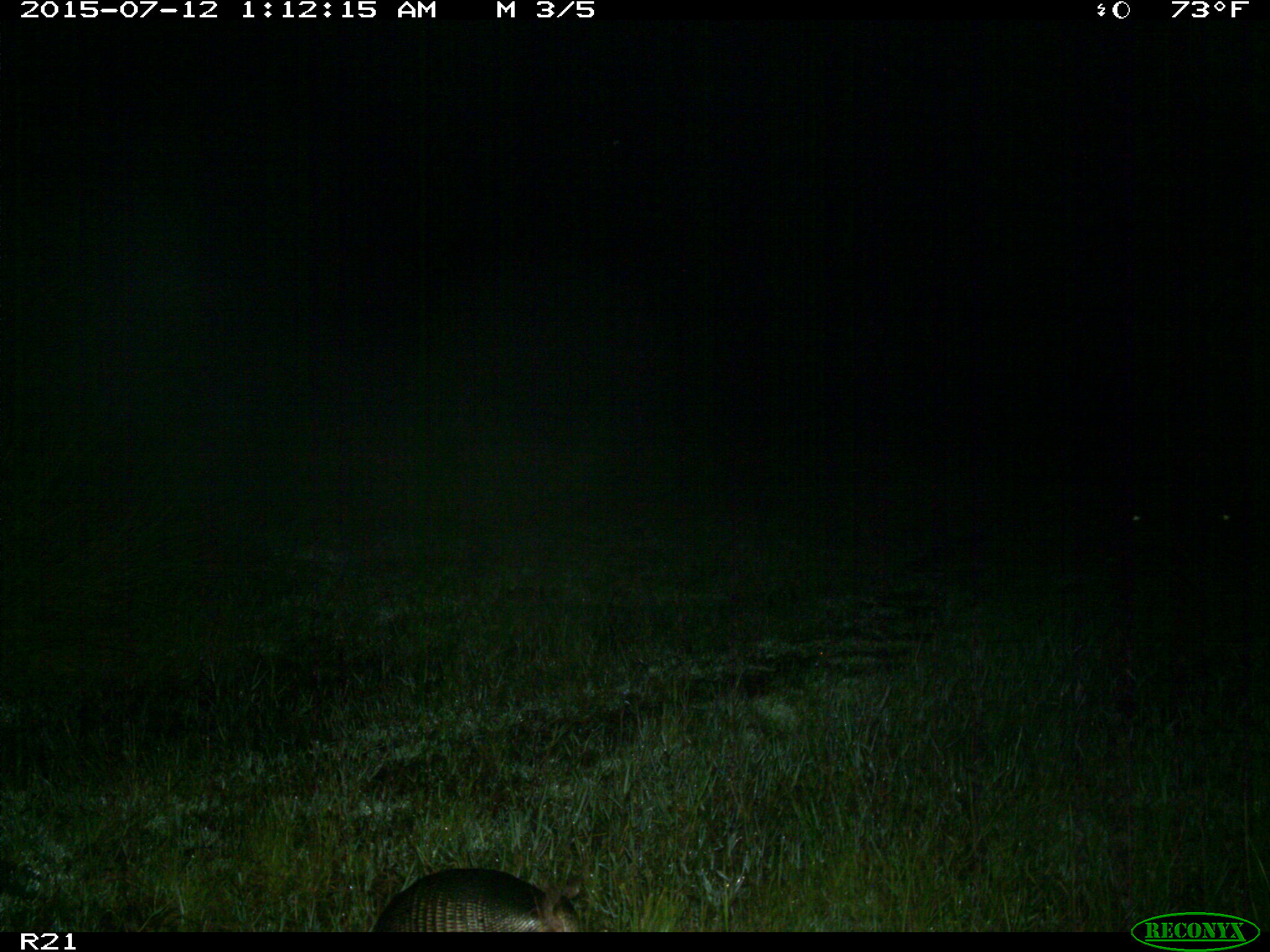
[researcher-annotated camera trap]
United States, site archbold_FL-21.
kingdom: Animalia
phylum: Chordata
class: Mammalia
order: Cingulata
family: Dasypodidae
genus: Dasypus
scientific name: Dasypus novemcinctus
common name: nine-banded armadillo